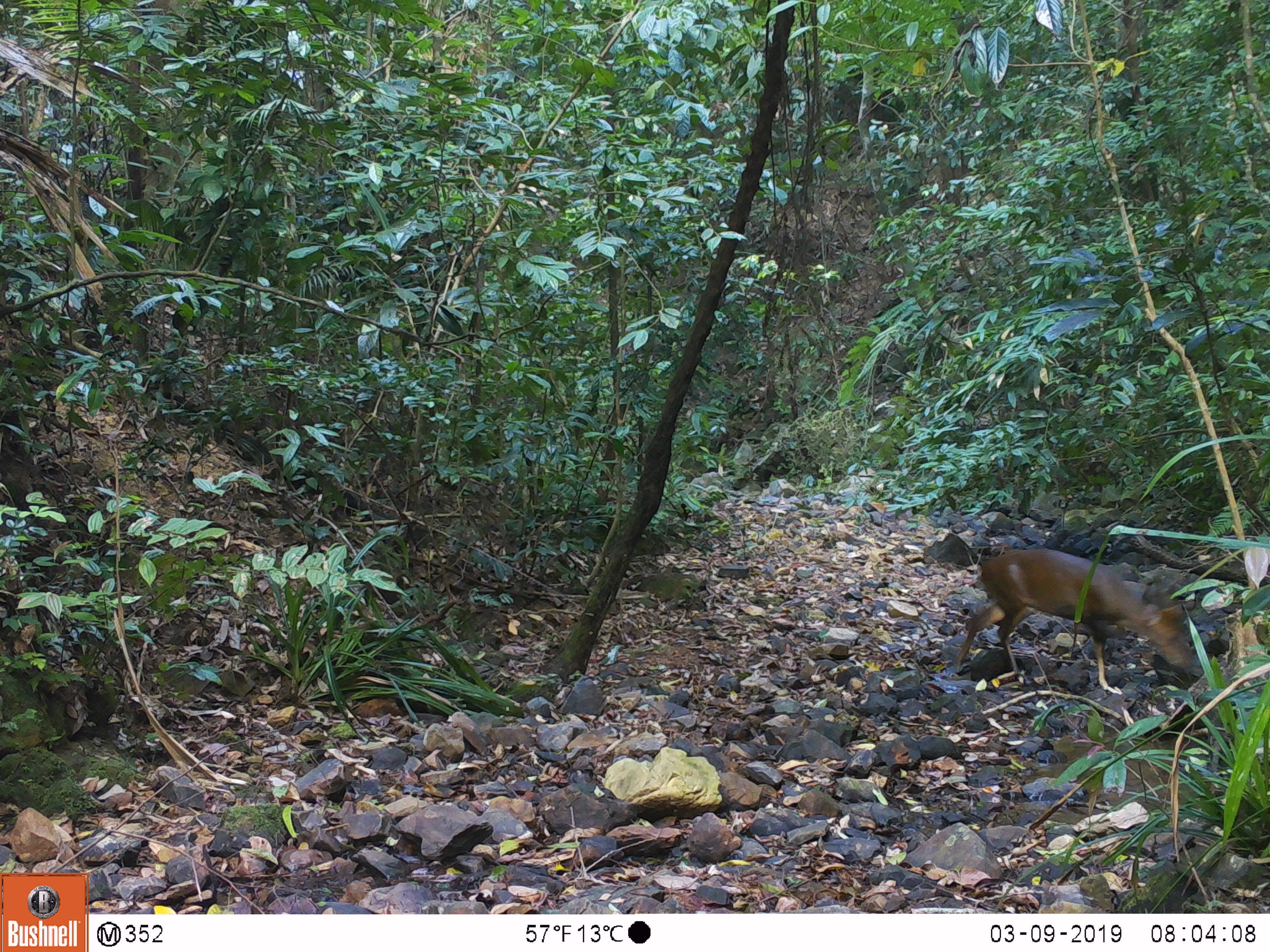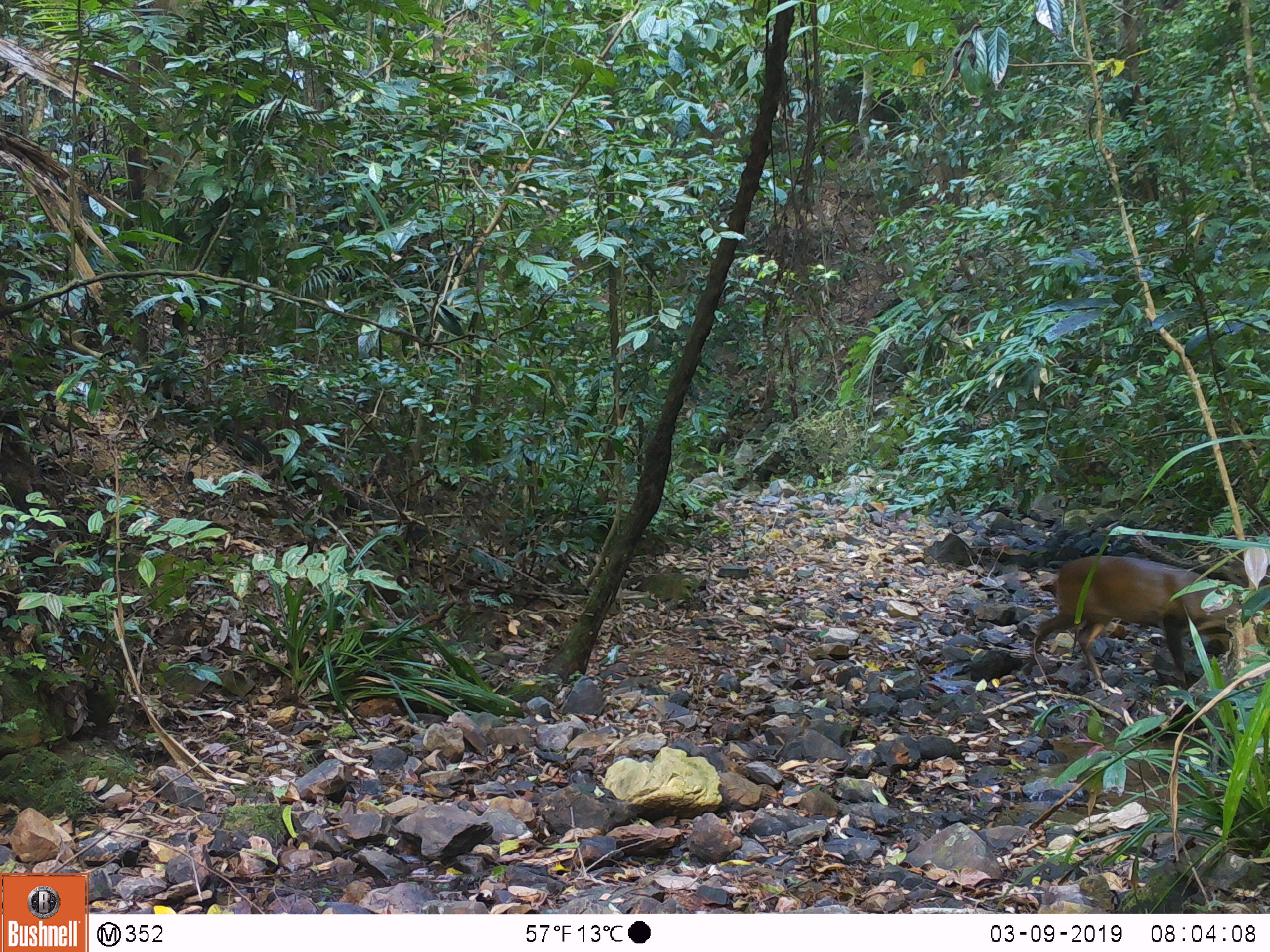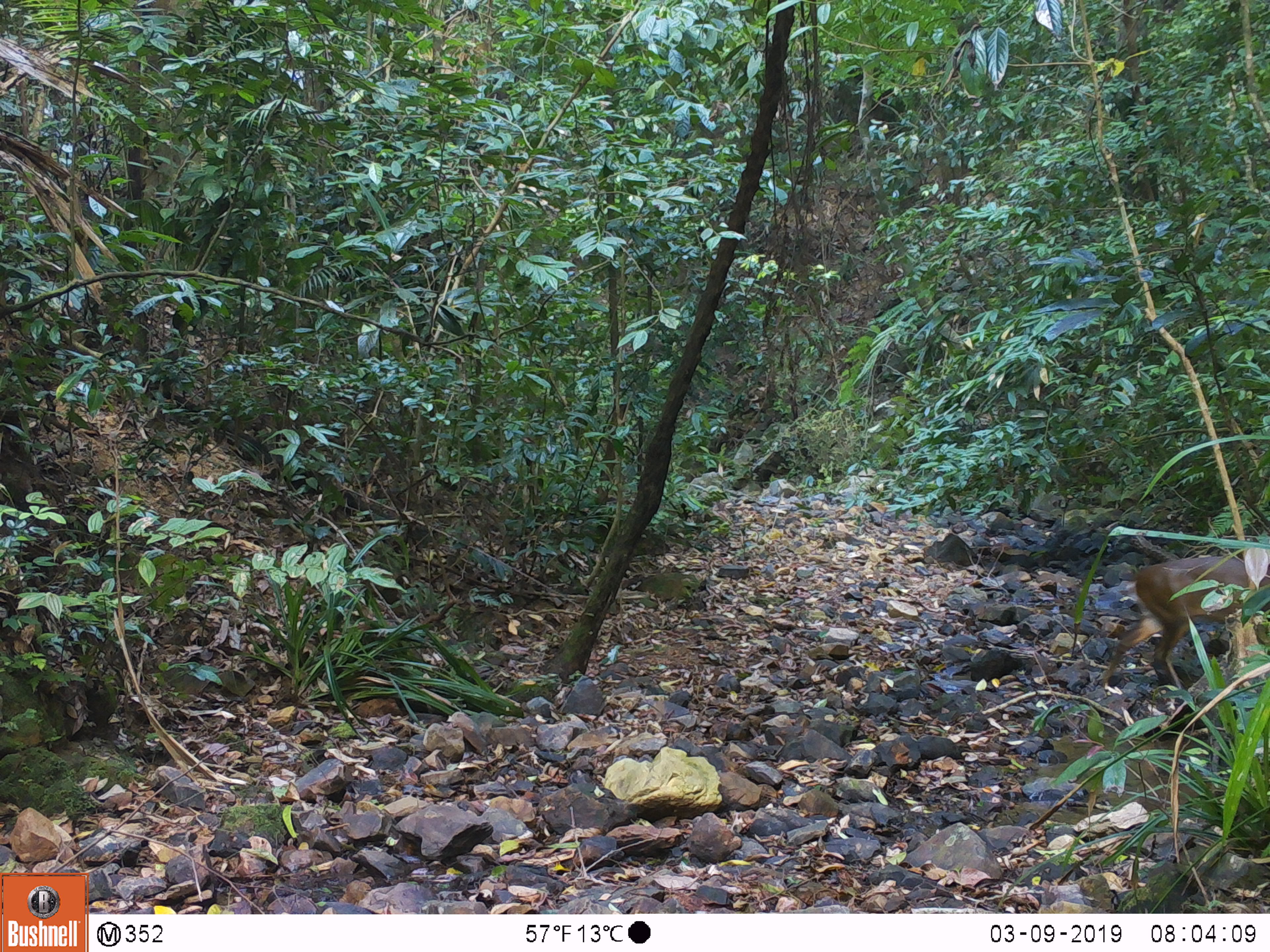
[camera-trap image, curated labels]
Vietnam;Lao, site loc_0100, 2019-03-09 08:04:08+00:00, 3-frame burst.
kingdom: Animalia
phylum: Chordata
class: Mammalia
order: Artiodactyla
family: Cervidae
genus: Muntiacus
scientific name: Muntiacus vuquangensis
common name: large-antlered muntjac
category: large antlered muntjac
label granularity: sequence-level